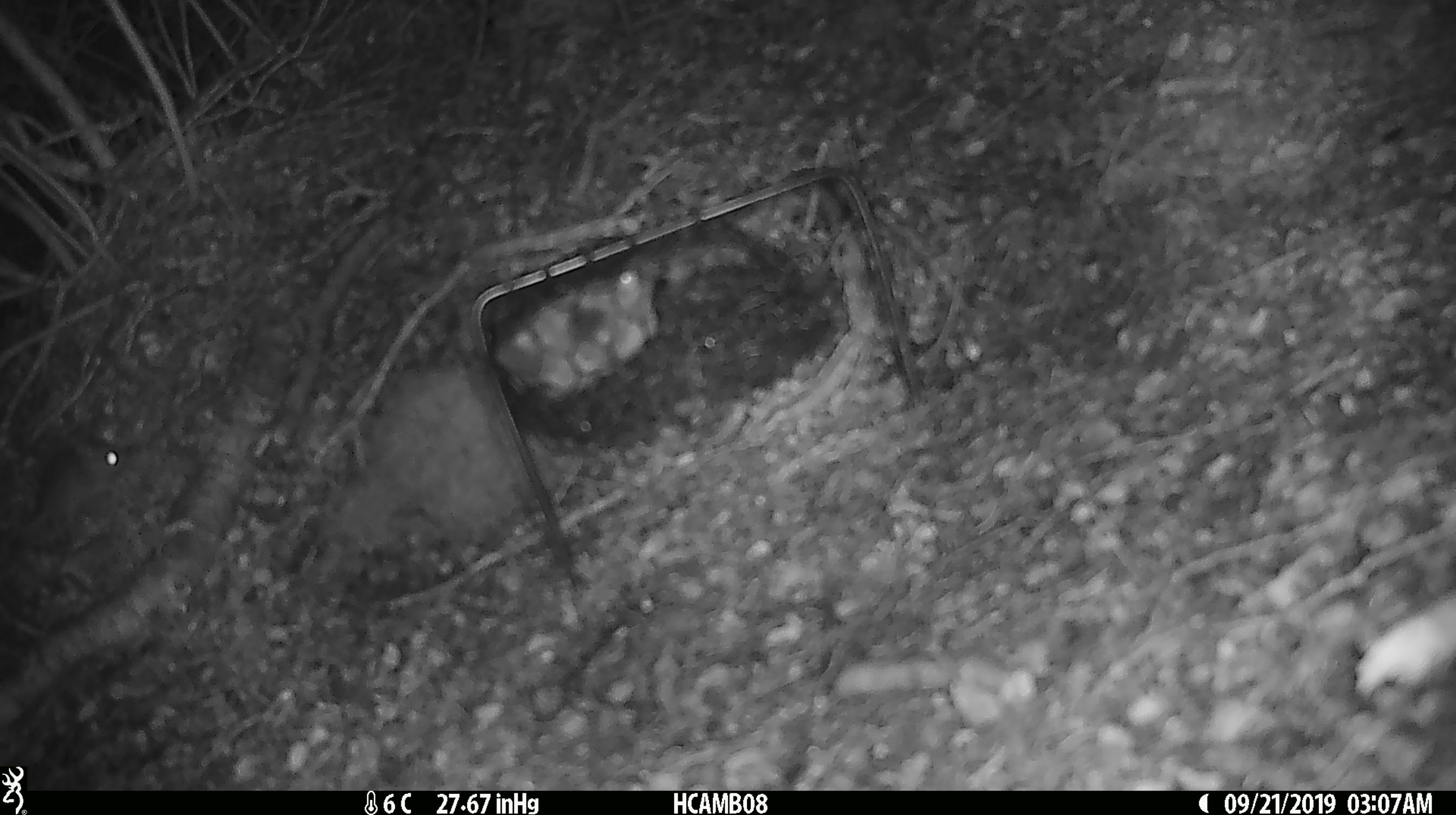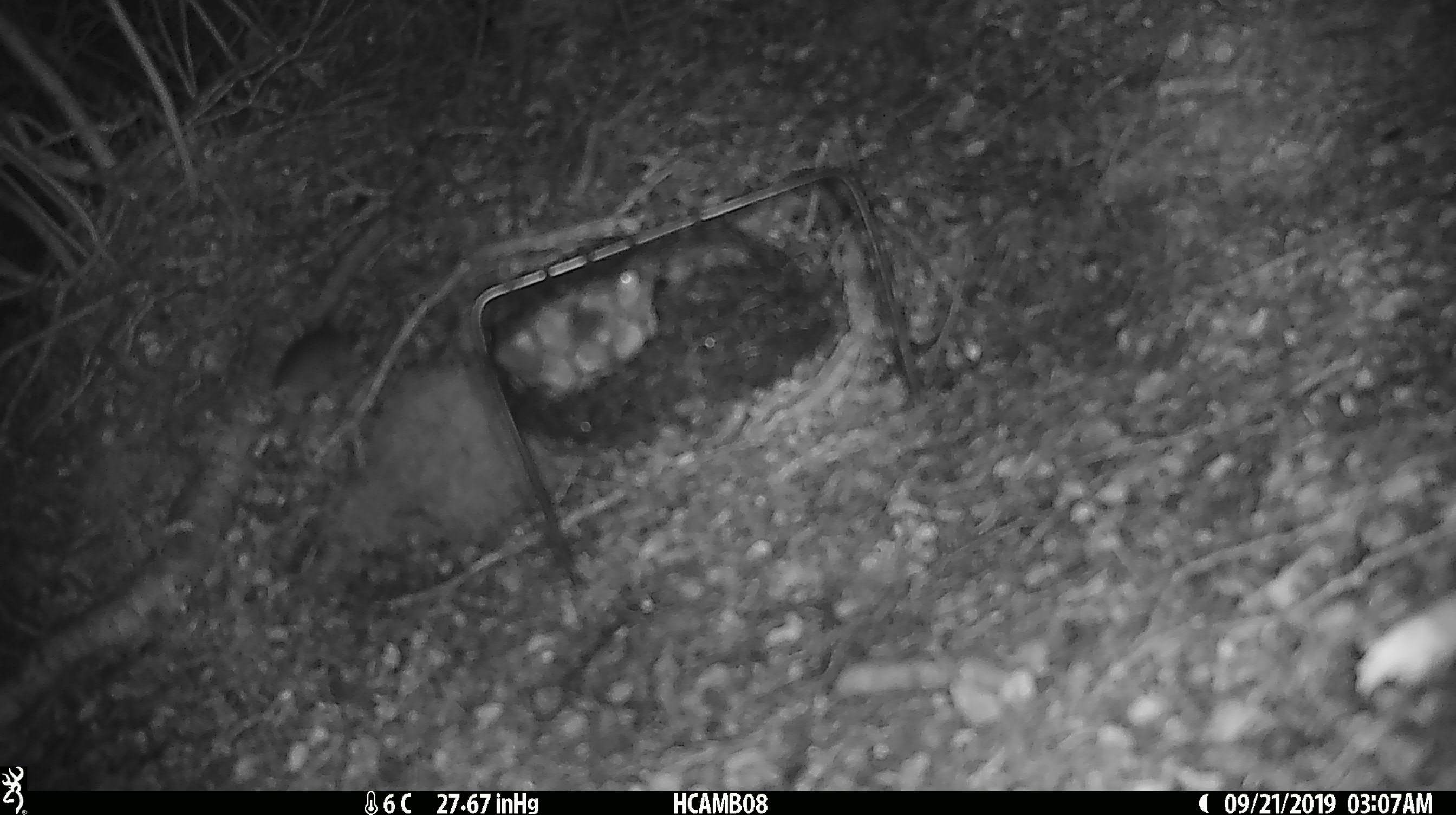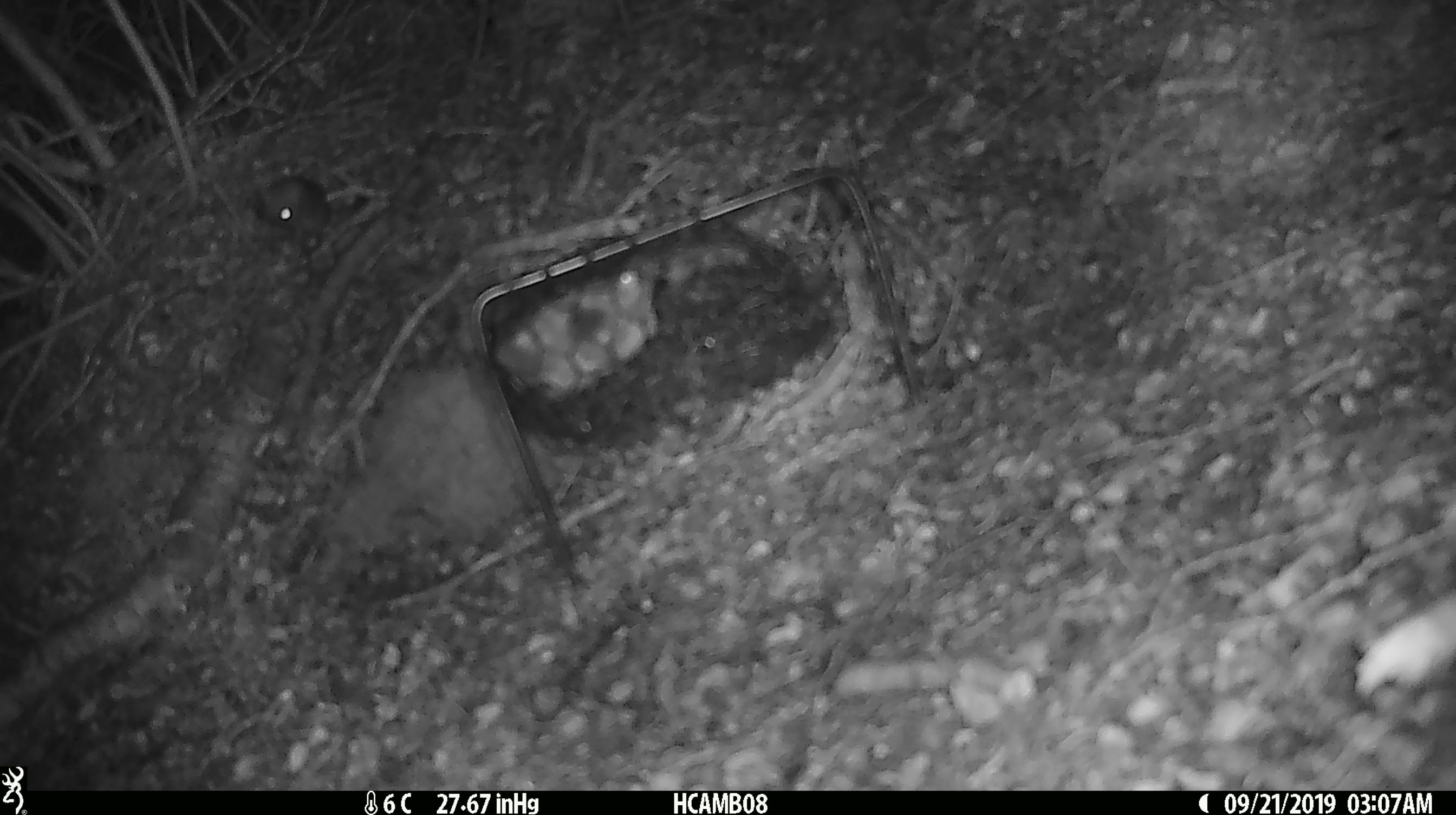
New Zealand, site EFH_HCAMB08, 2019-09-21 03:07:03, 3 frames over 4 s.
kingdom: Animalia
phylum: Chordata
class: Mammalia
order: Rodentia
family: Muridae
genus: Mus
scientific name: Mus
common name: mouse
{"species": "mouse (Mus)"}